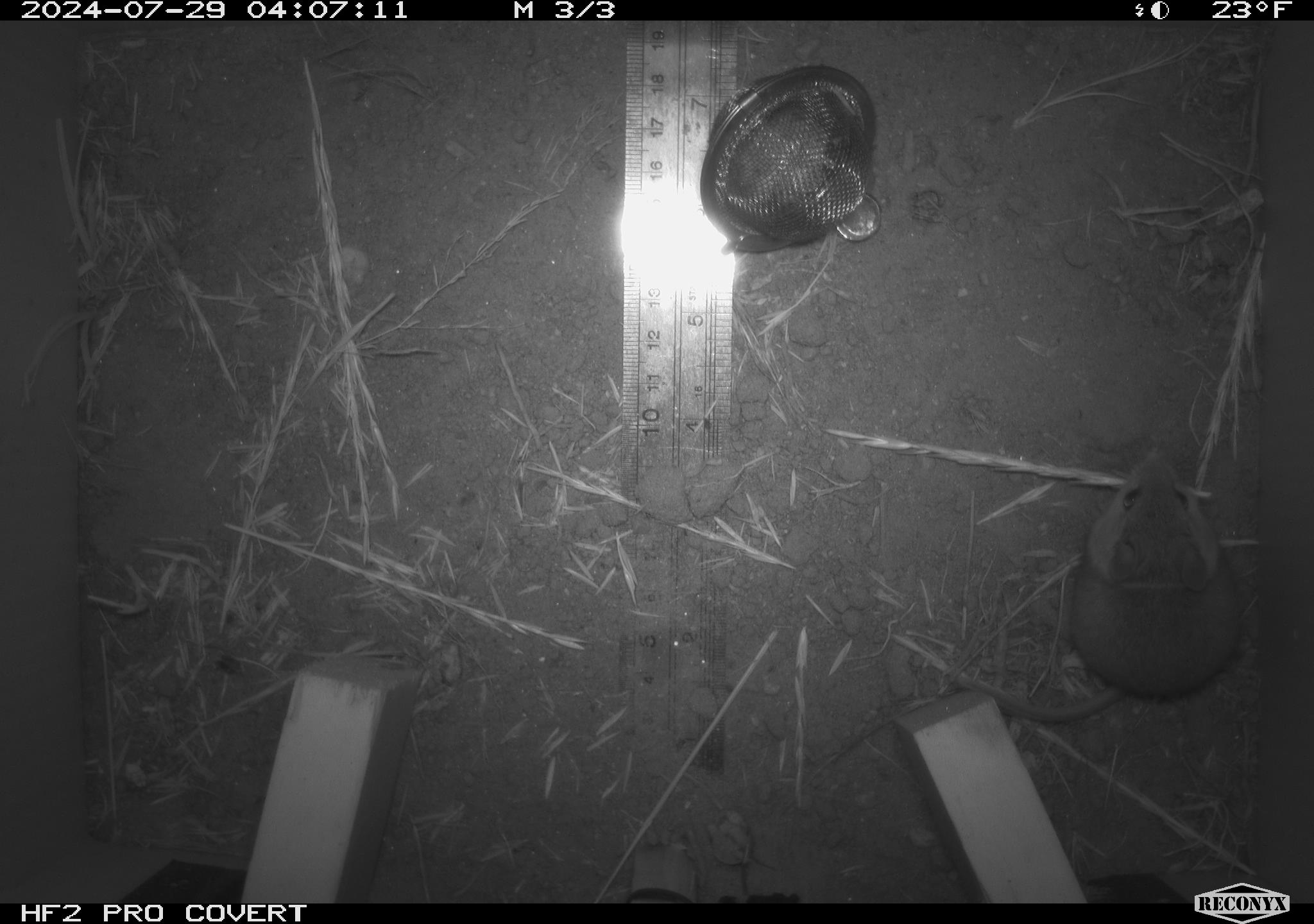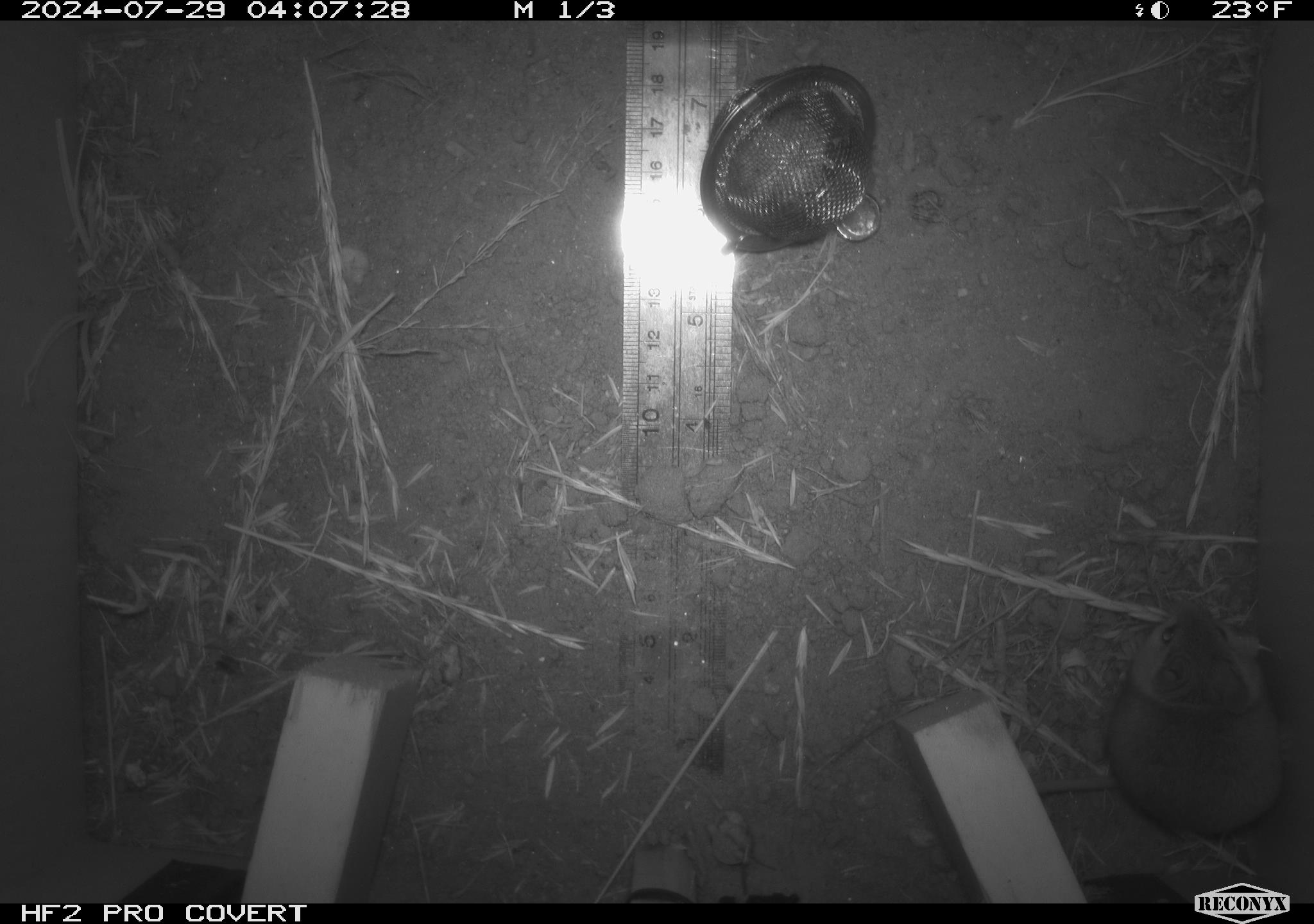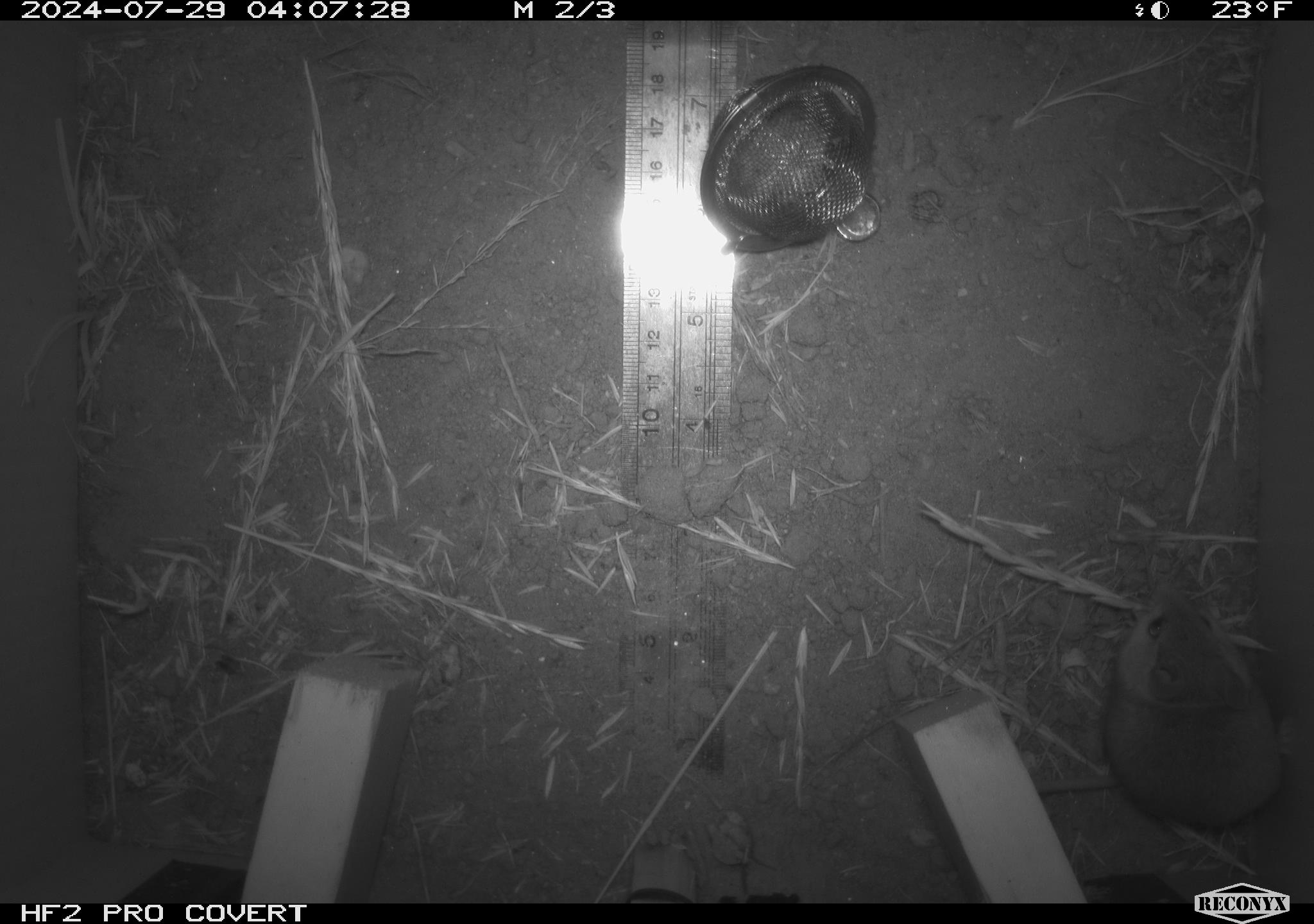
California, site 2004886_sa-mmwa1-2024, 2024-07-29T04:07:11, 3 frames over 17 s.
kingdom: Animalia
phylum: Chordata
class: Mammalia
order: Rodentia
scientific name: Rodentia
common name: mouse species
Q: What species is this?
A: Mouse species (Rodentia).